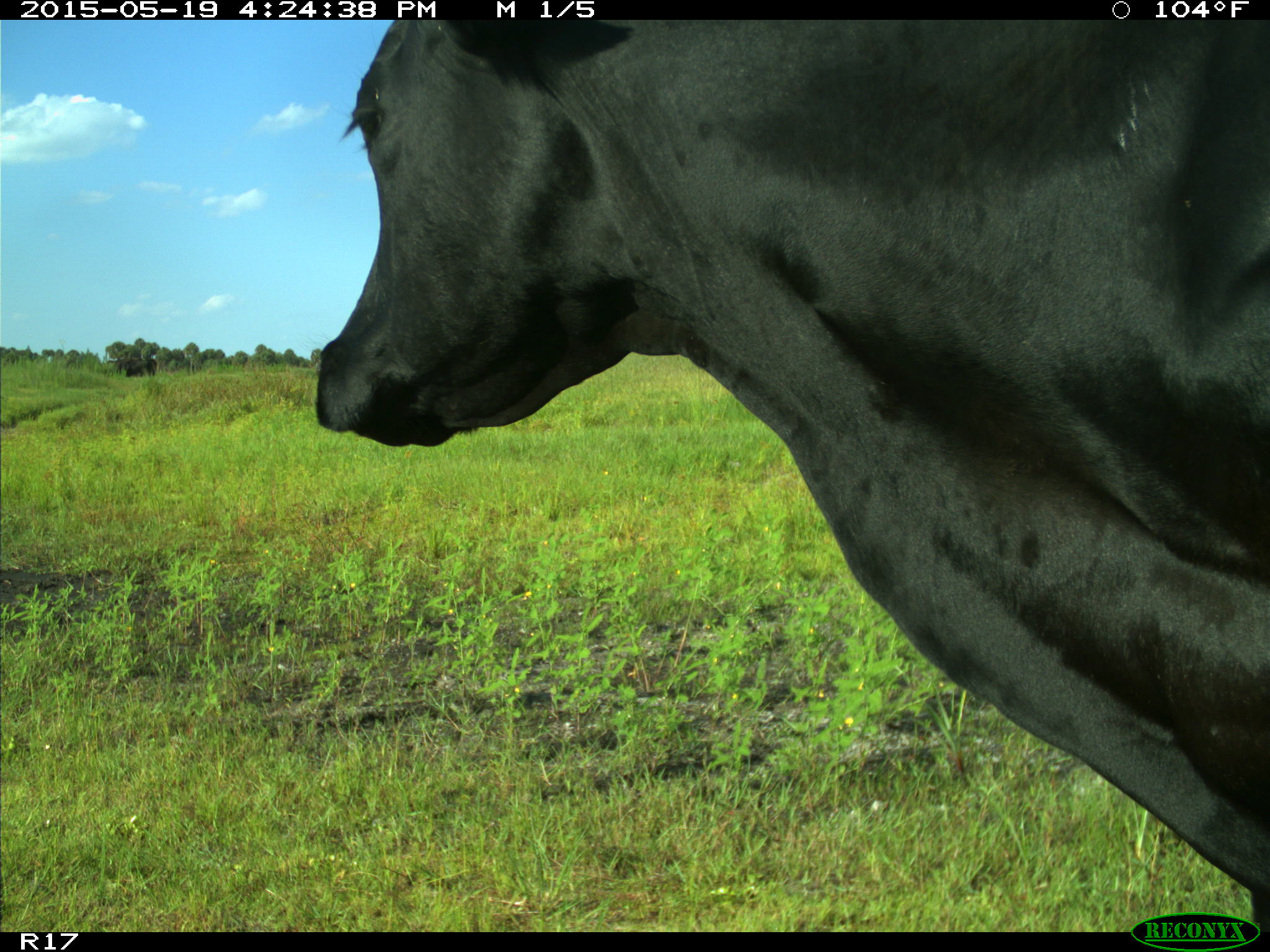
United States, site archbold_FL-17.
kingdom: Animalia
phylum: Chordata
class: Mammalia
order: Artiodactyla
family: Bovidae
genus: Bos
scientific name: Bos taurus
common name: domestic cow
Bos taurus (domestic cow).